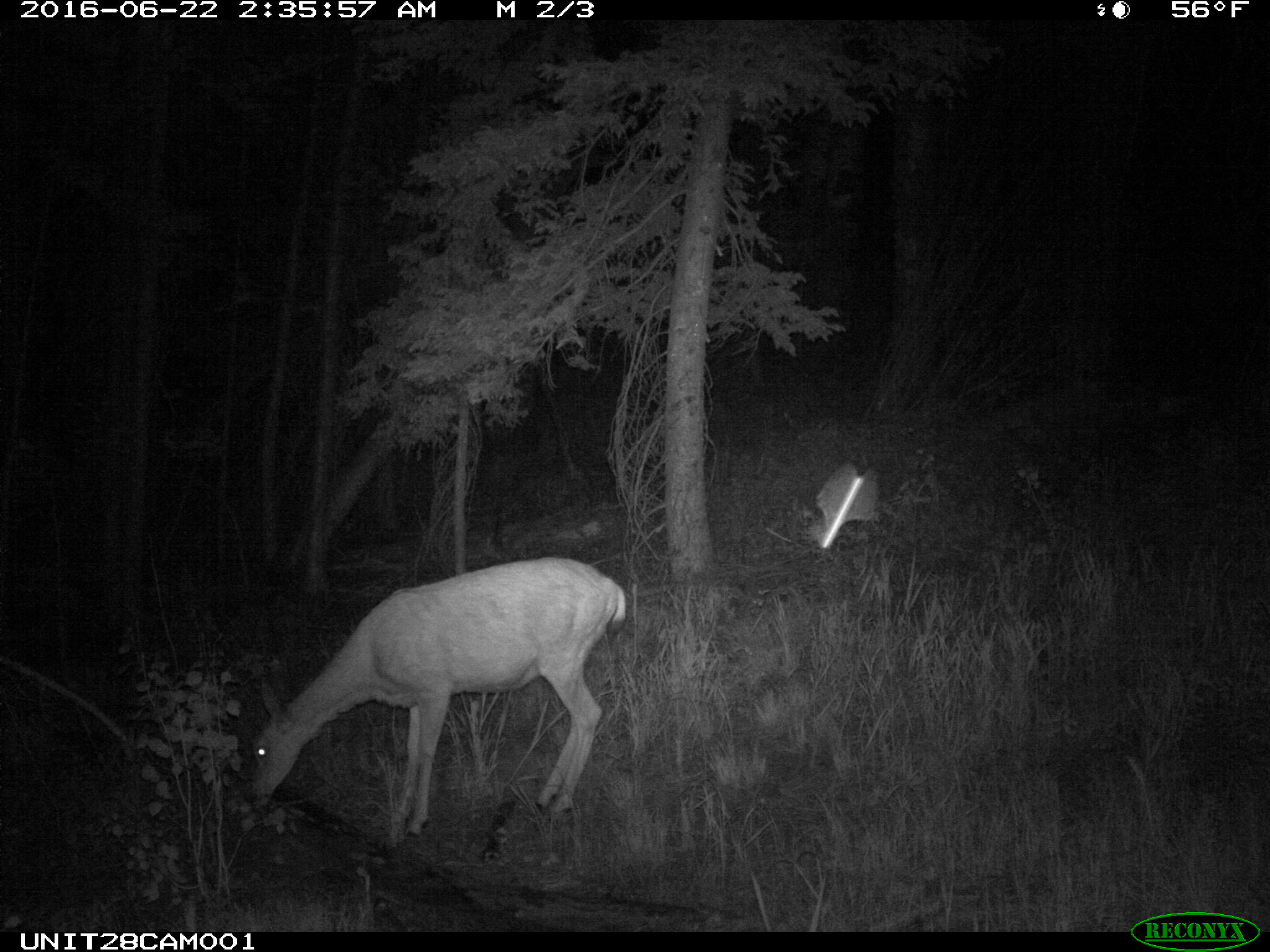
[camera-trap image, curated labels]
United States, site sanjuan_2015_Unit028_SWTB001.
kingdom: Animalia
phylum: Chordata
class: Mammalia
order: Artiodactyla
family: Cervidae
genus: Odocoileus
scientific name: Odocoileus hemionus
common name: mule deer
Odocoileus hemionus (mule deer).